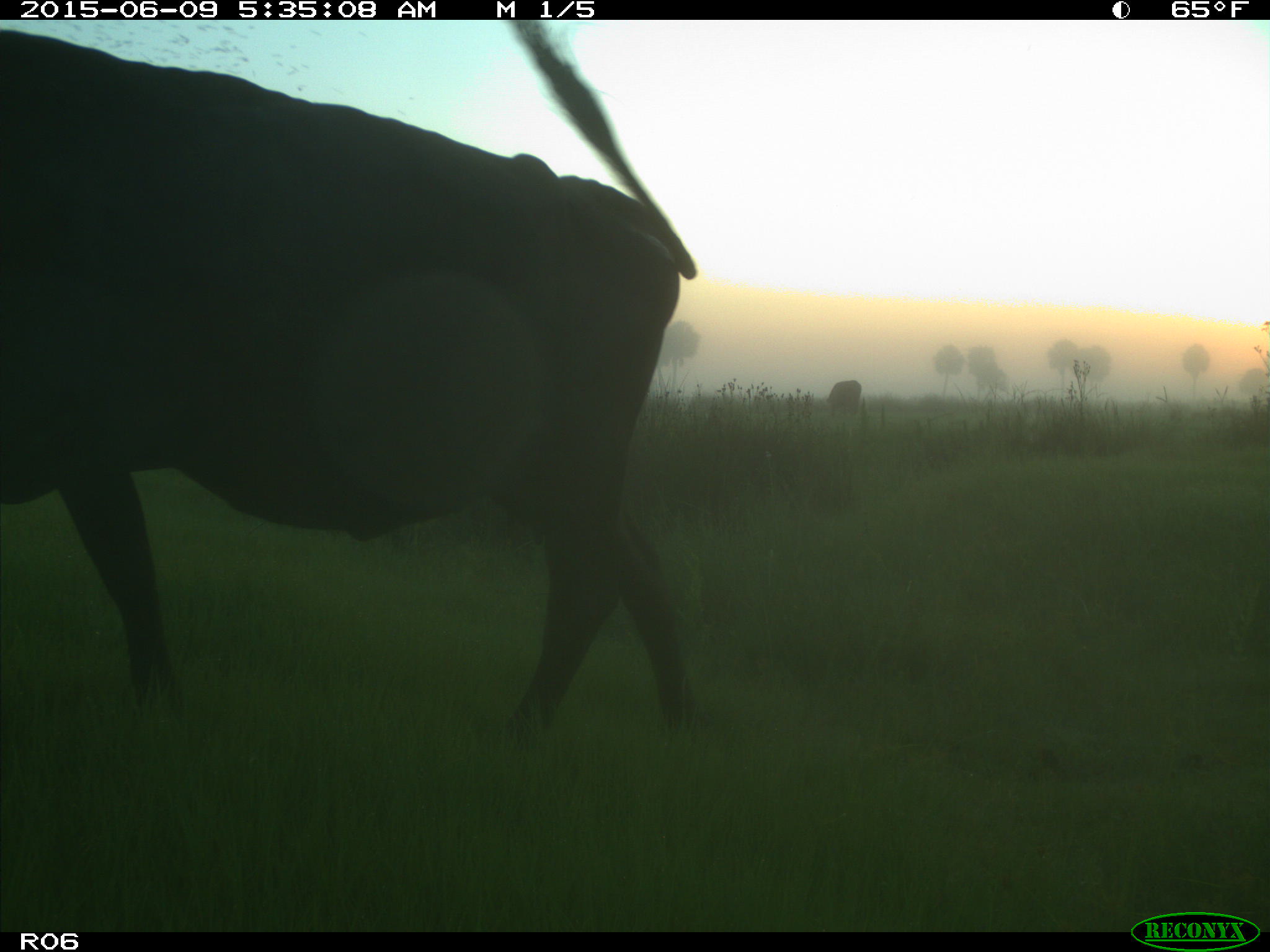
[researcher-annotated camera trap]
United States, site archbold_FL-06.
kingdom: Animalia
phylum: Chordata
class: Mammalia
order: Artiodactyla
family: Bovidae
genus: Bos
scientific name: Bos taurus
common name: domestic cow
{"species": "Bos taurus (domestic cow)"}